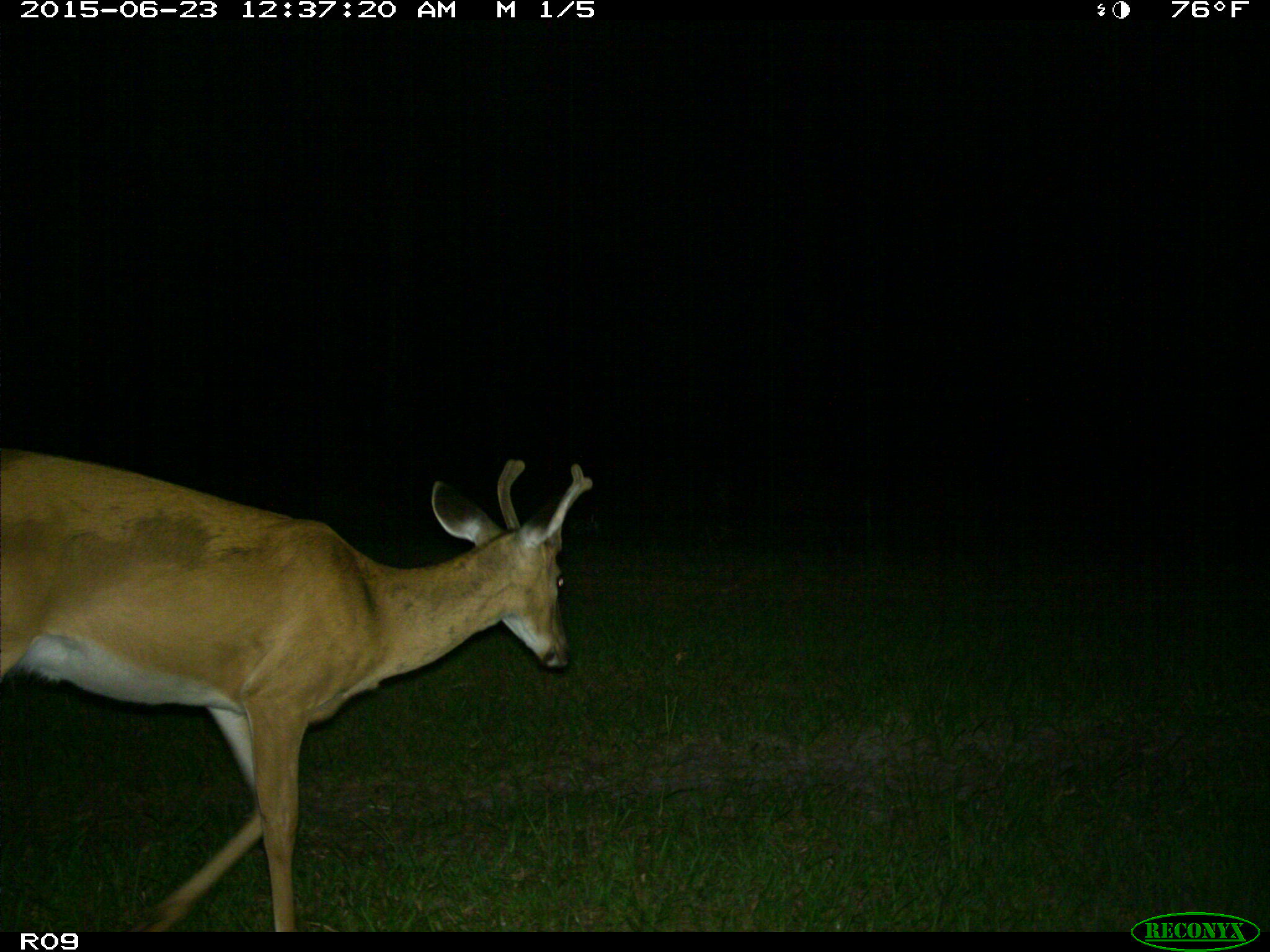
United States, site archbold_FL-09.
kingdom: Animalia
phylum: Chordata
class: Mammalia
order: Artiodactyla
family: Cervidae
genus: Odocoileus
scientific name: Odocoileus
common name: deer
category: unidentified deer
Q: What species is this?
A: Unidentified deer (deer) (Odocoileus).